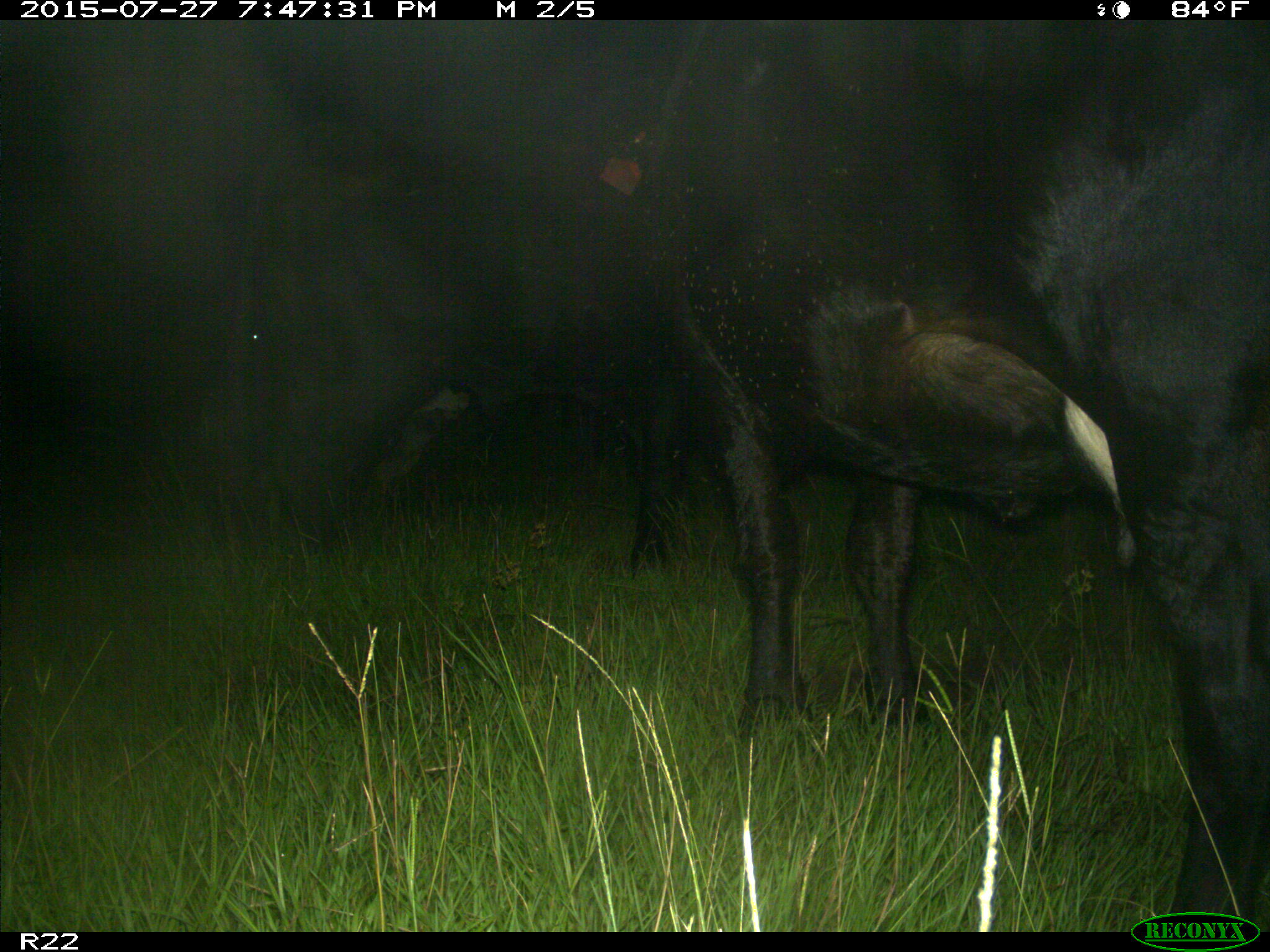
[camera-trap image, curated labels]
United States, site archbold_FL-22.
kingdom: Animalia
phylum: Chordata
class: Mammalia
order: Artiodactyla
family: Bovidae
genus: Bos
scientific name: Bos taurus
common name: domestic cow